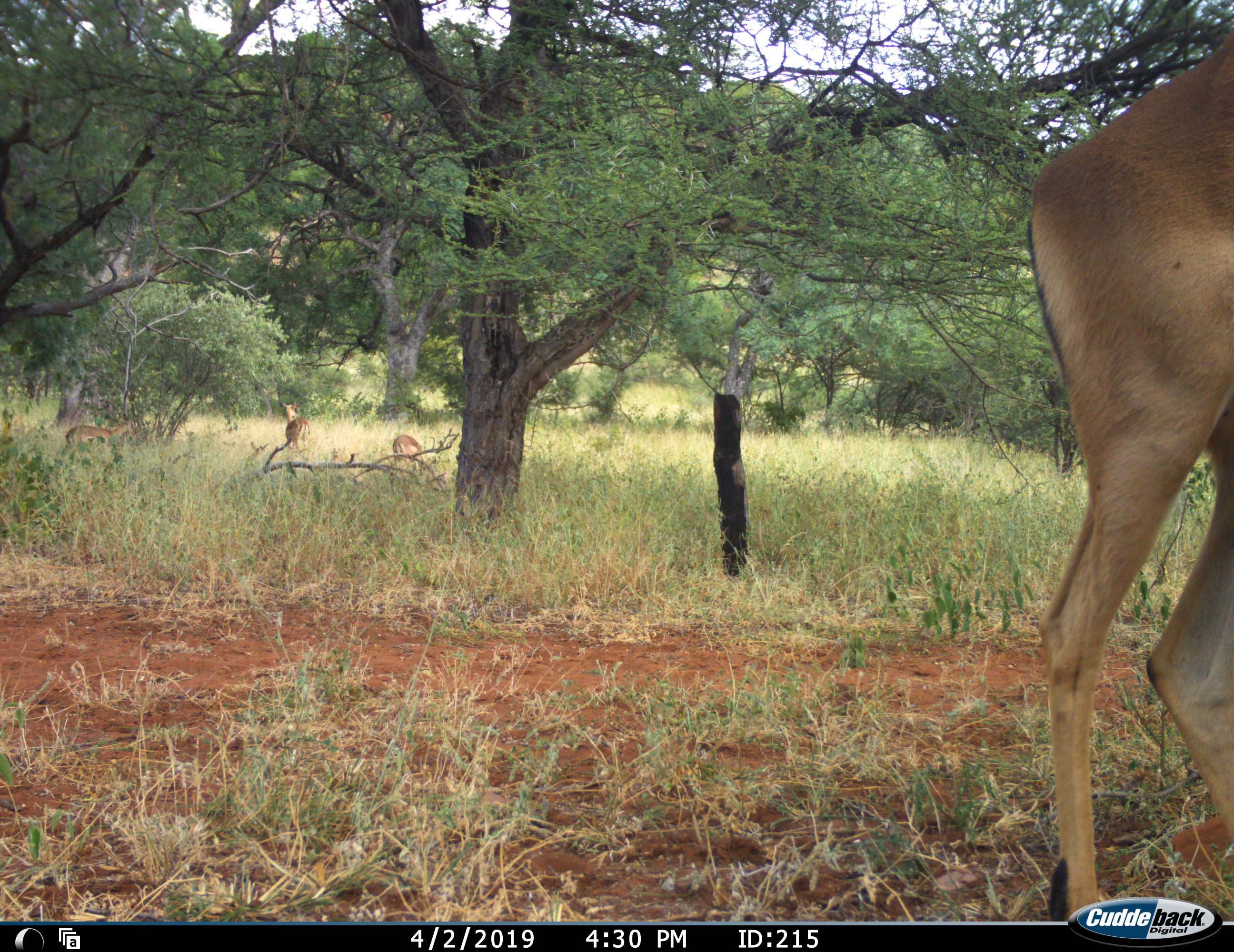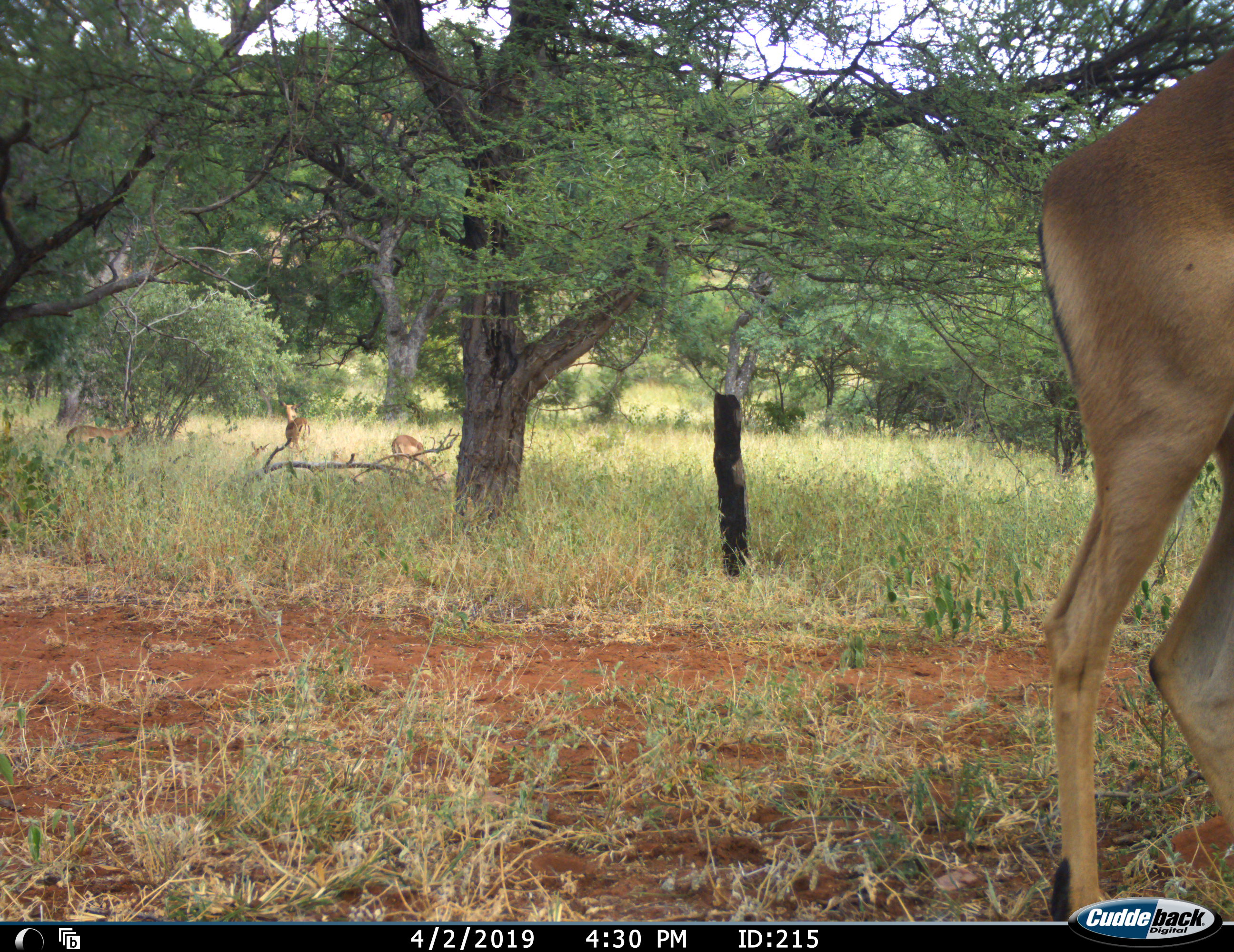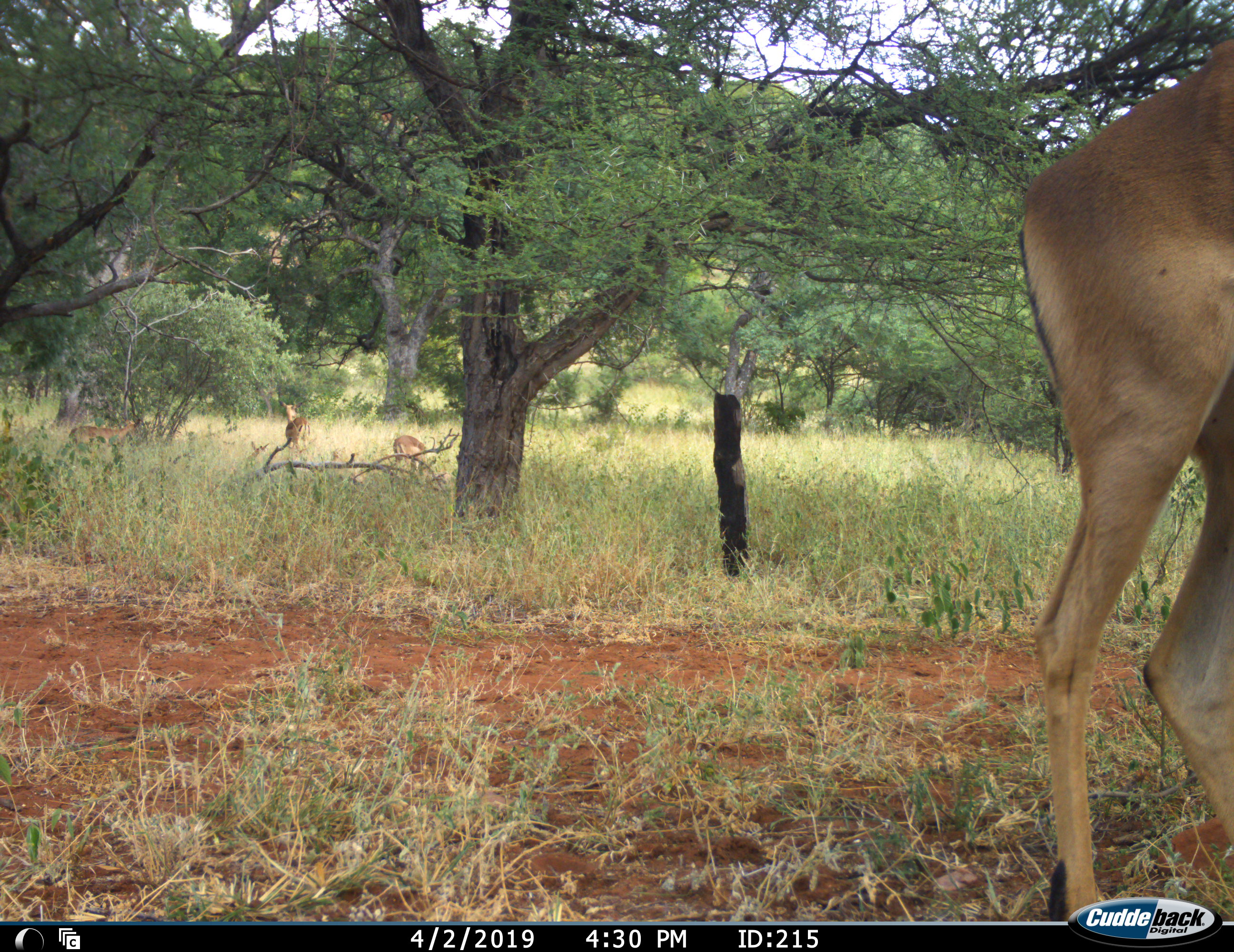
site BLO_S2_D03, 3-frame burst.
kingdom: Animalia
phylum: Chordata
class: Mammalia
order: Artiodactyla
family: Bovidae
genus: Aepyceros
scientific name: Aepyceros melampus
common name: impala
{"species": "impala (Aepyceros melampus)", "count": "4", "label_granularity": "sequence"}